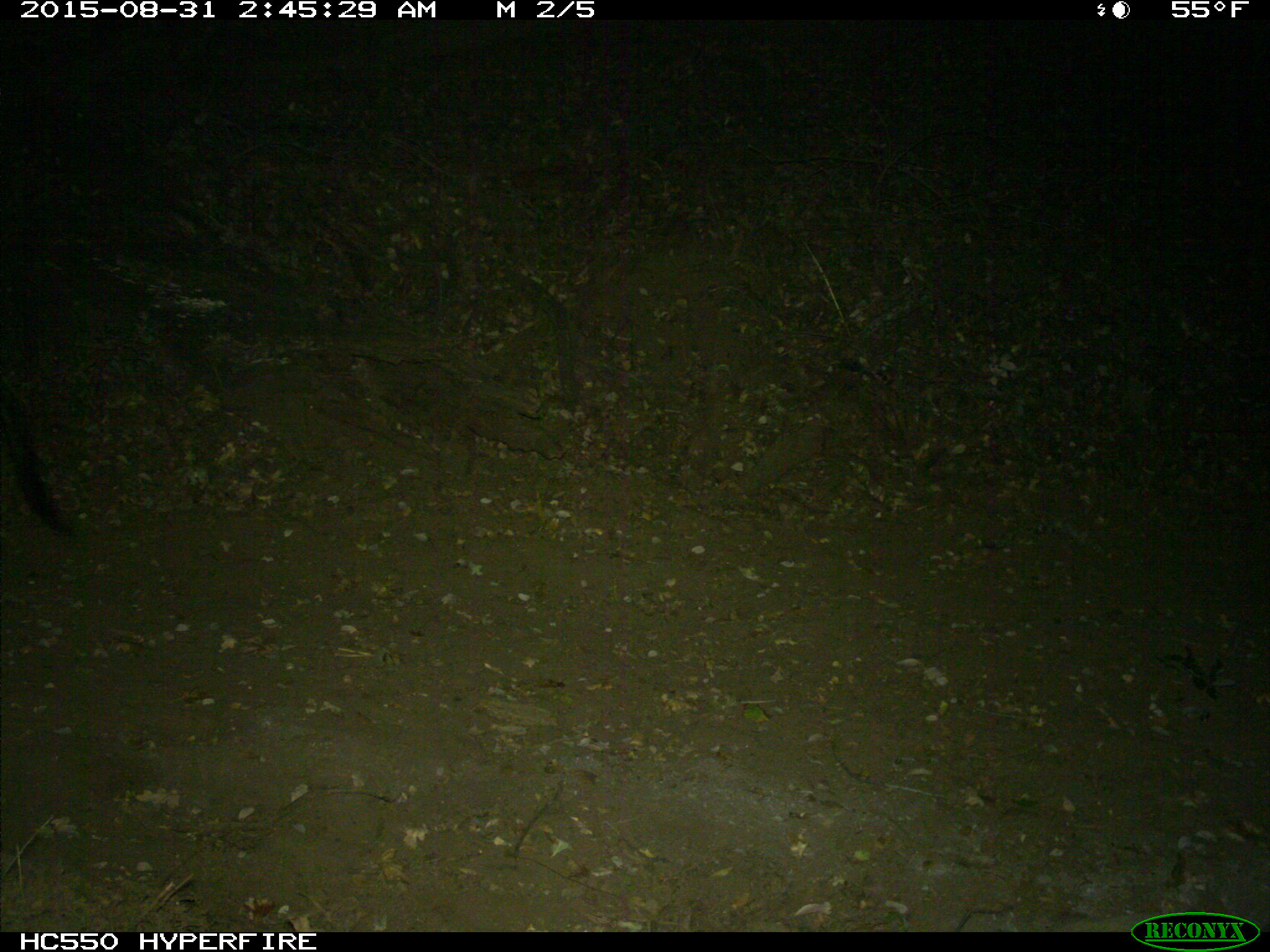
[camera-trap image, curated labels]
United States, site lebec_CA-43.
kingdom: Animalia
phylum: Chordata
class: Mammalia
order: Artiodactyla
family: Suidae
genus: Sus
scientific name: Sus scrofa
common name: wild boar